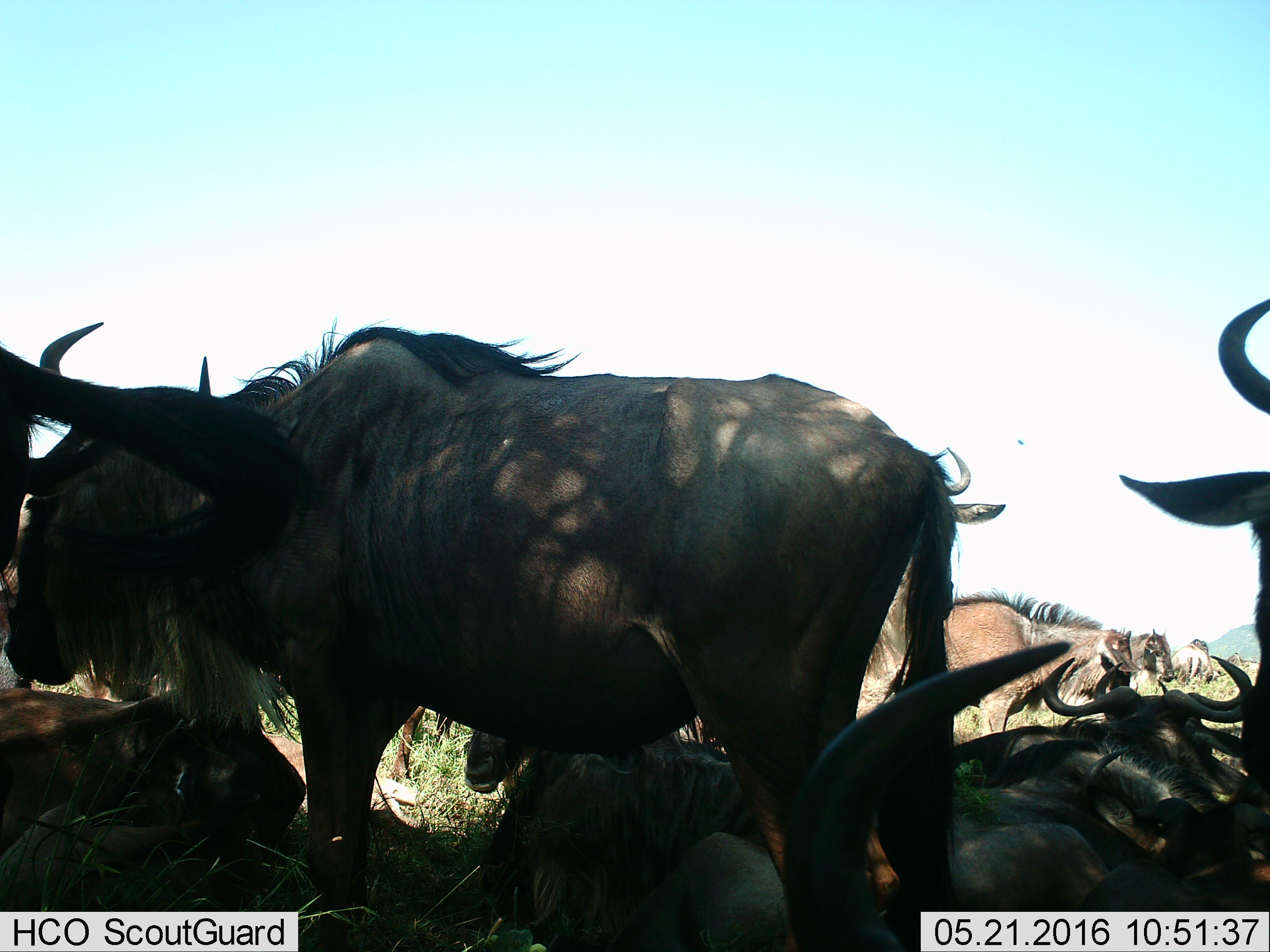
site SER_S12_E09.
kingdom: Animalia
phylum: Chordata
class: Mammalia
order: Artiodactyla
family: Bovidae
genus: Connochaetes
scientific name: Connochaetes taurinus taurinus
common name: blue wildebeest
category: wildebeestblue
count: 11-50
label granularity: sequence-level